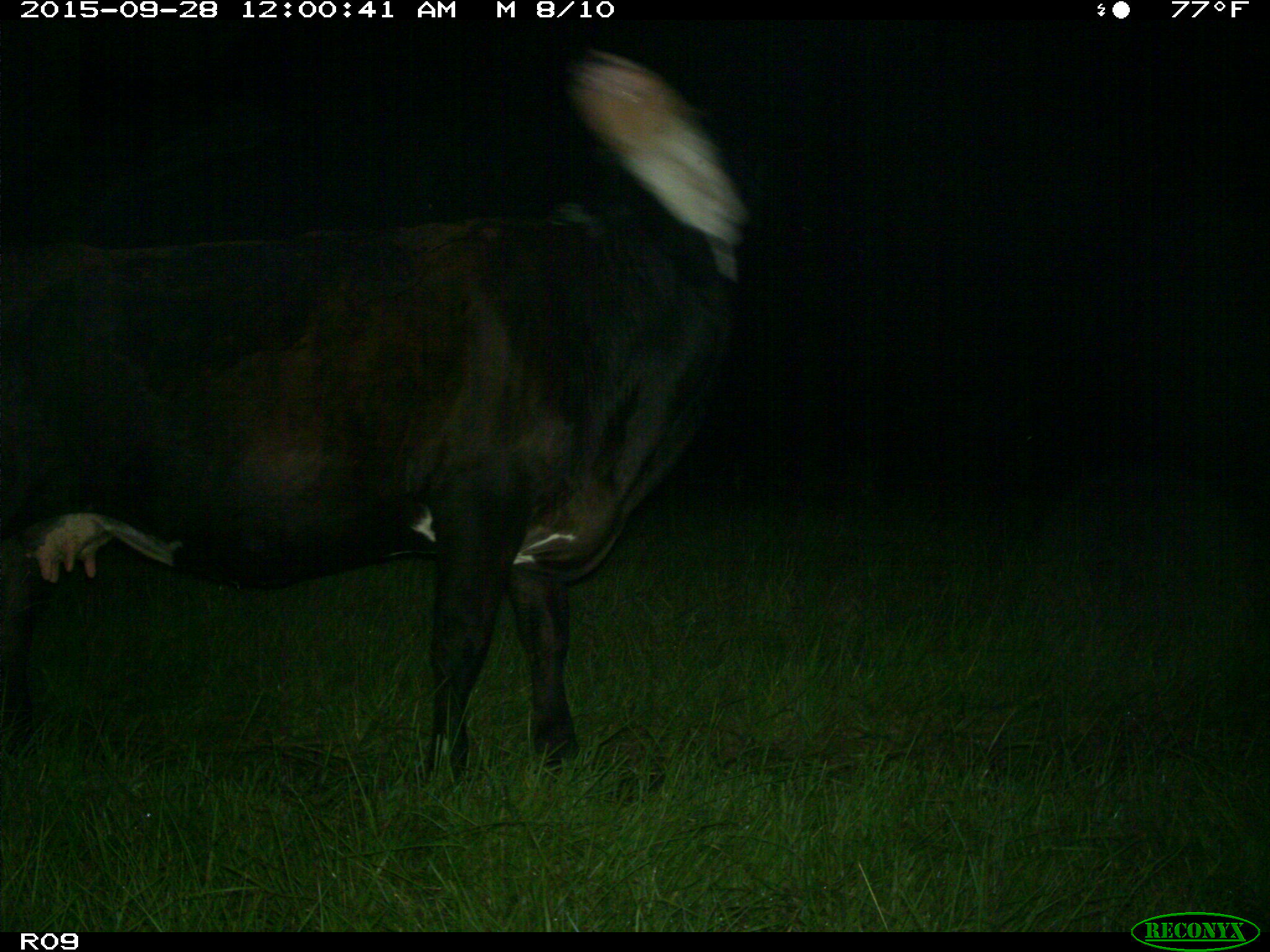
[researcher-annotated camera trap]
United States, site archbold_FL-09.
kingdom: Animalia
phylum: Chordata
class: Mammalia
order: Artiodactyla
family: Bovidae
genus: Bos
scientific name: Bos taurus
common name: domestic cow